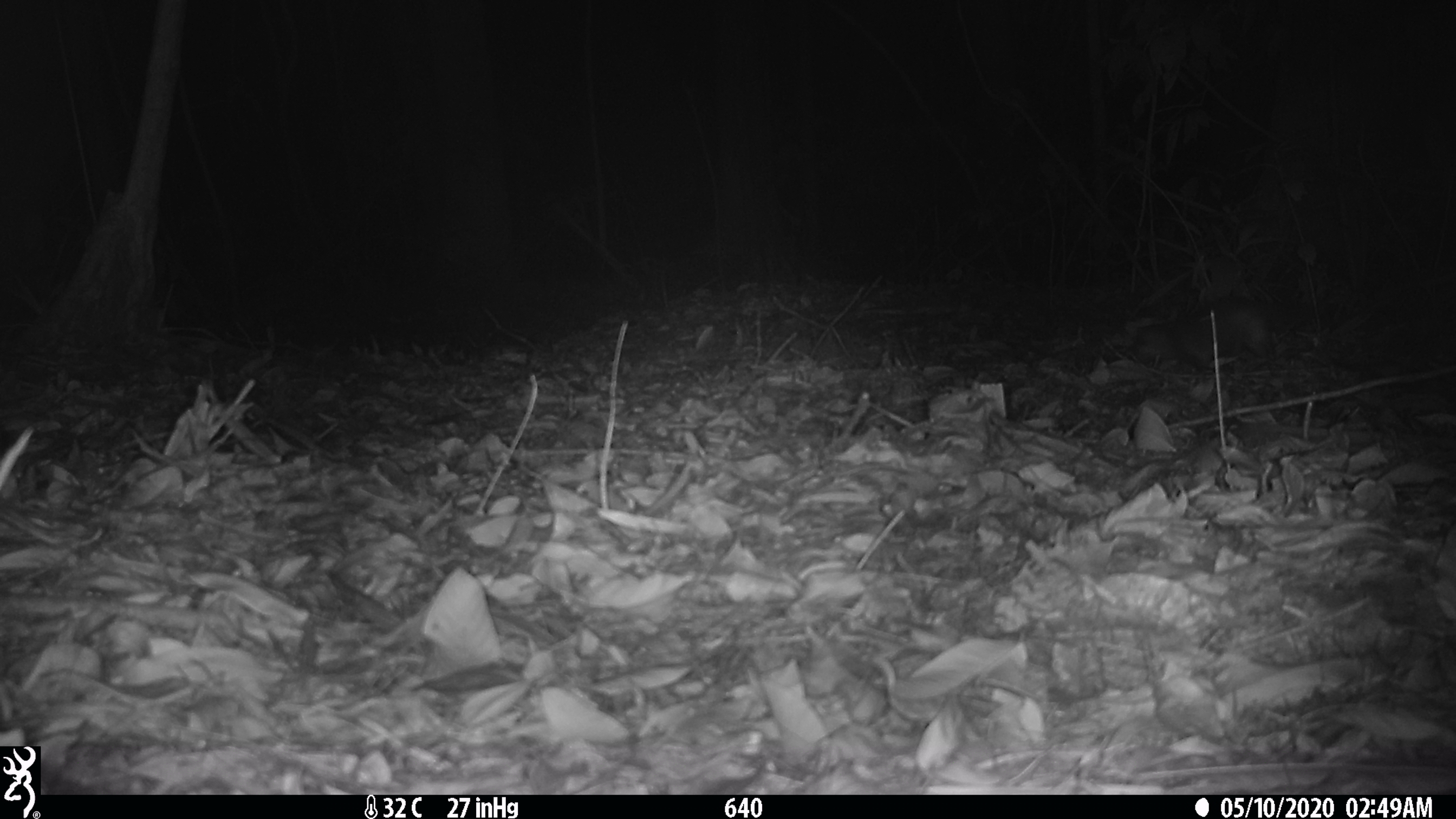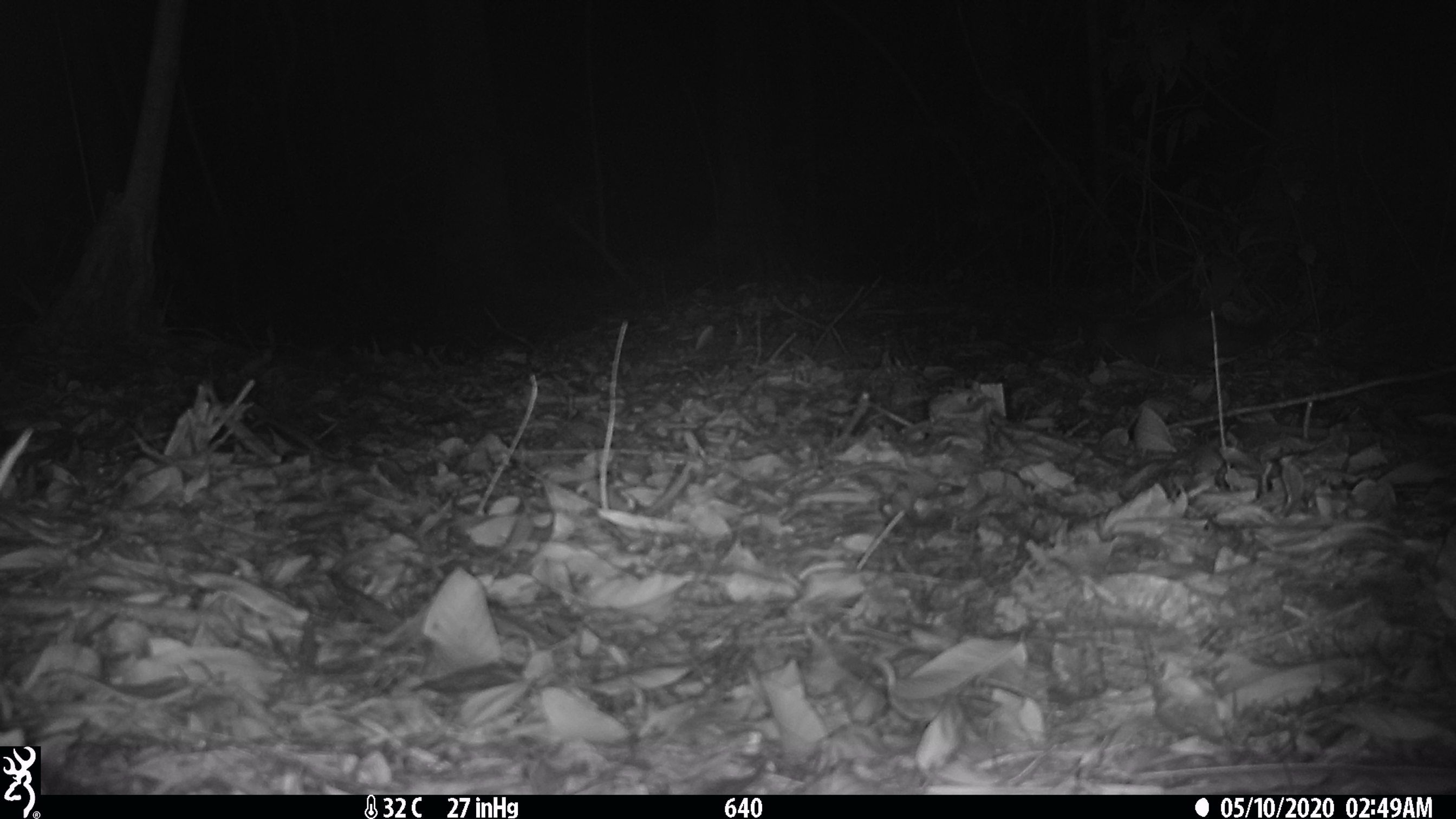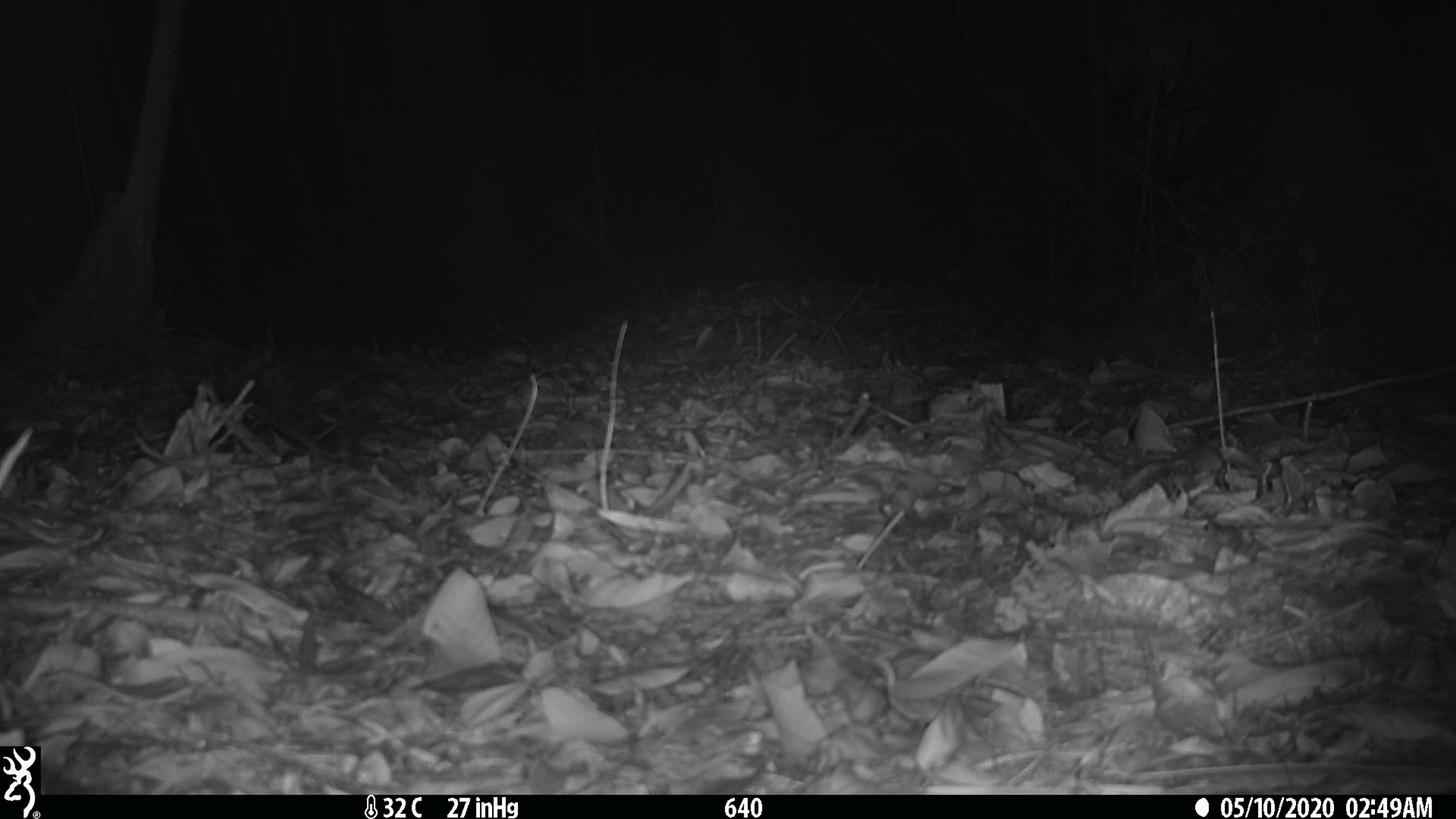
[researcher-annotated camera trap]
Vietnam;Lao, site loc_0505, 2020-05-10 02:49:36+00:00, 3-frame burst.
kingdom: Animalia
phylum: Chordata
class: Mammalia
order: Carnivora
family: Mustelidae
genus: Melogale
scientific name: Melogale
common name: ferret badger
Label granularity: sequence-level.